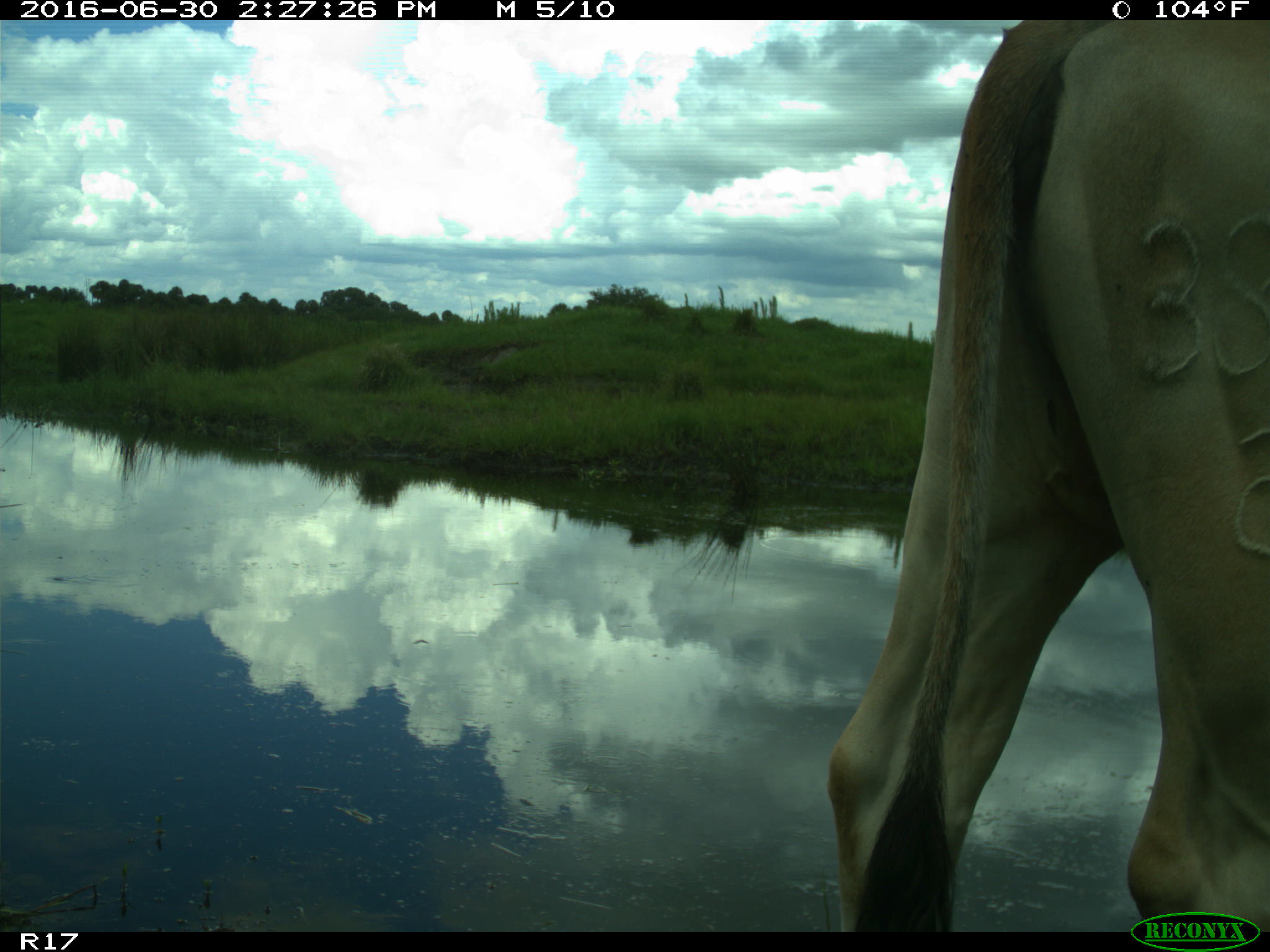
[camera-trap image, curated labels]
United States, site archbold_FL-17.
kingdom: Animalia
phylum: Chordata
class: Mammalia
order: Artiodactyla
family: Bovidae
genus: Bos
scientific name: Bos taurus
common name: domestic cow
Bos taurus (domestic cow).